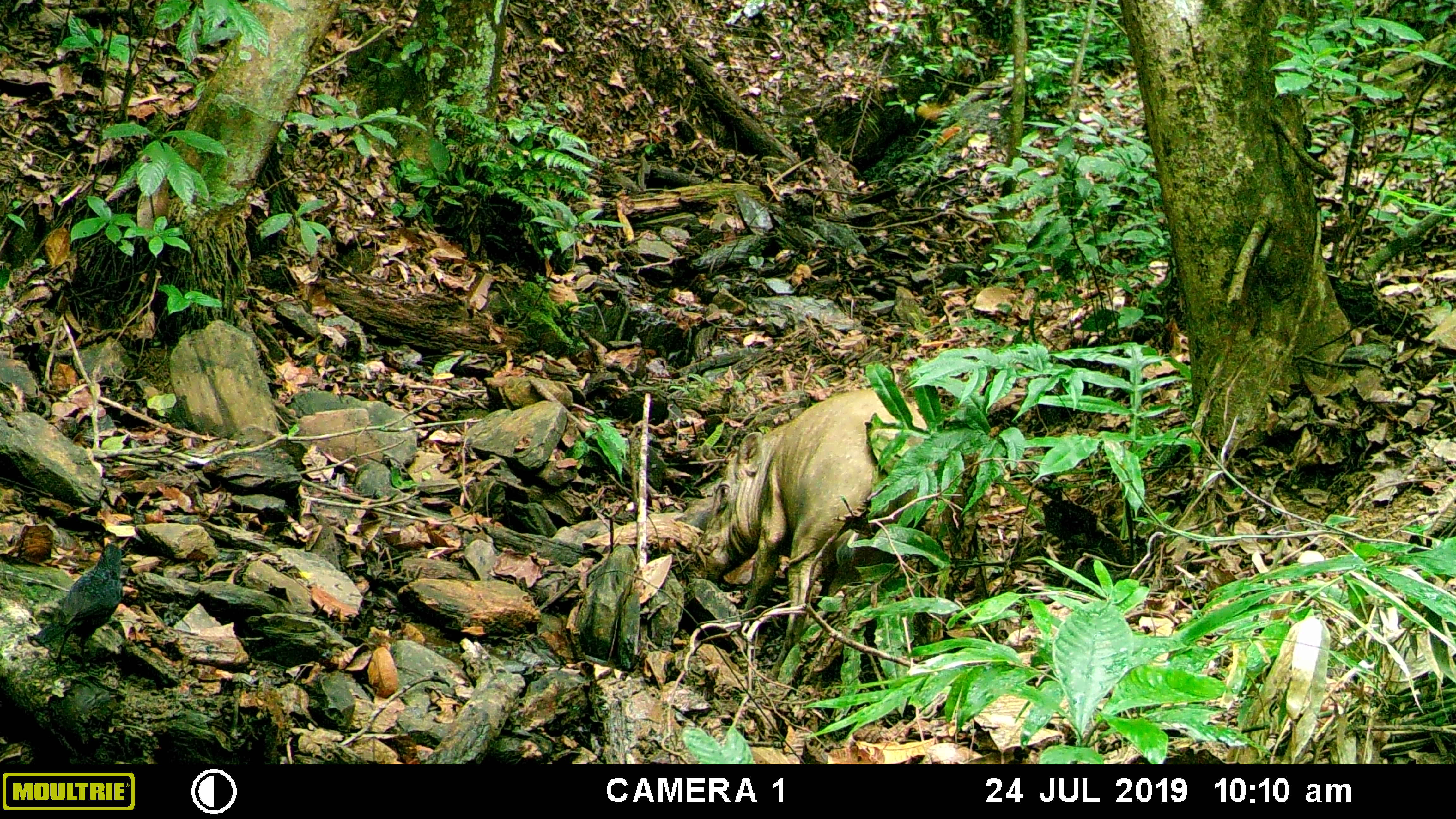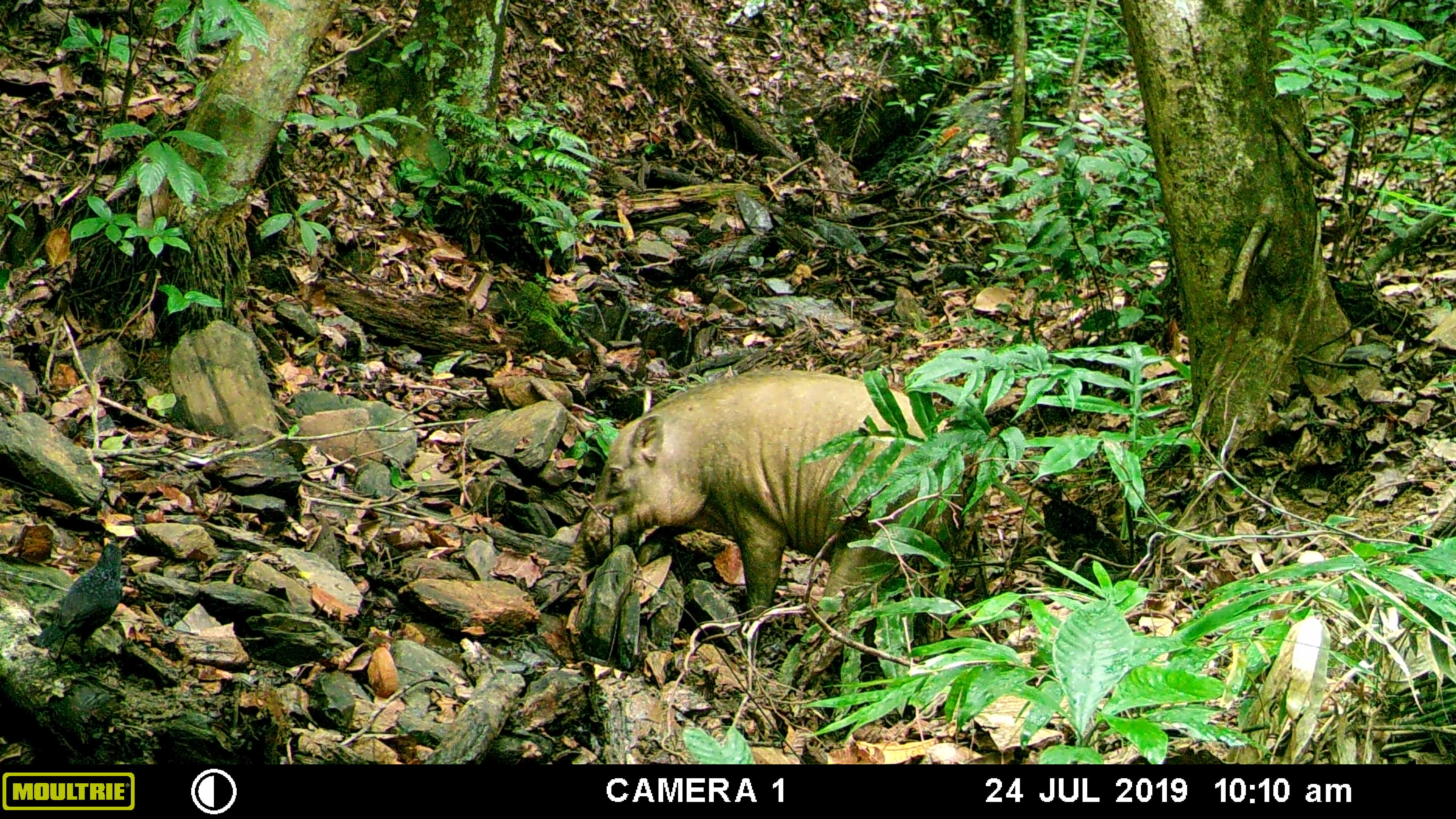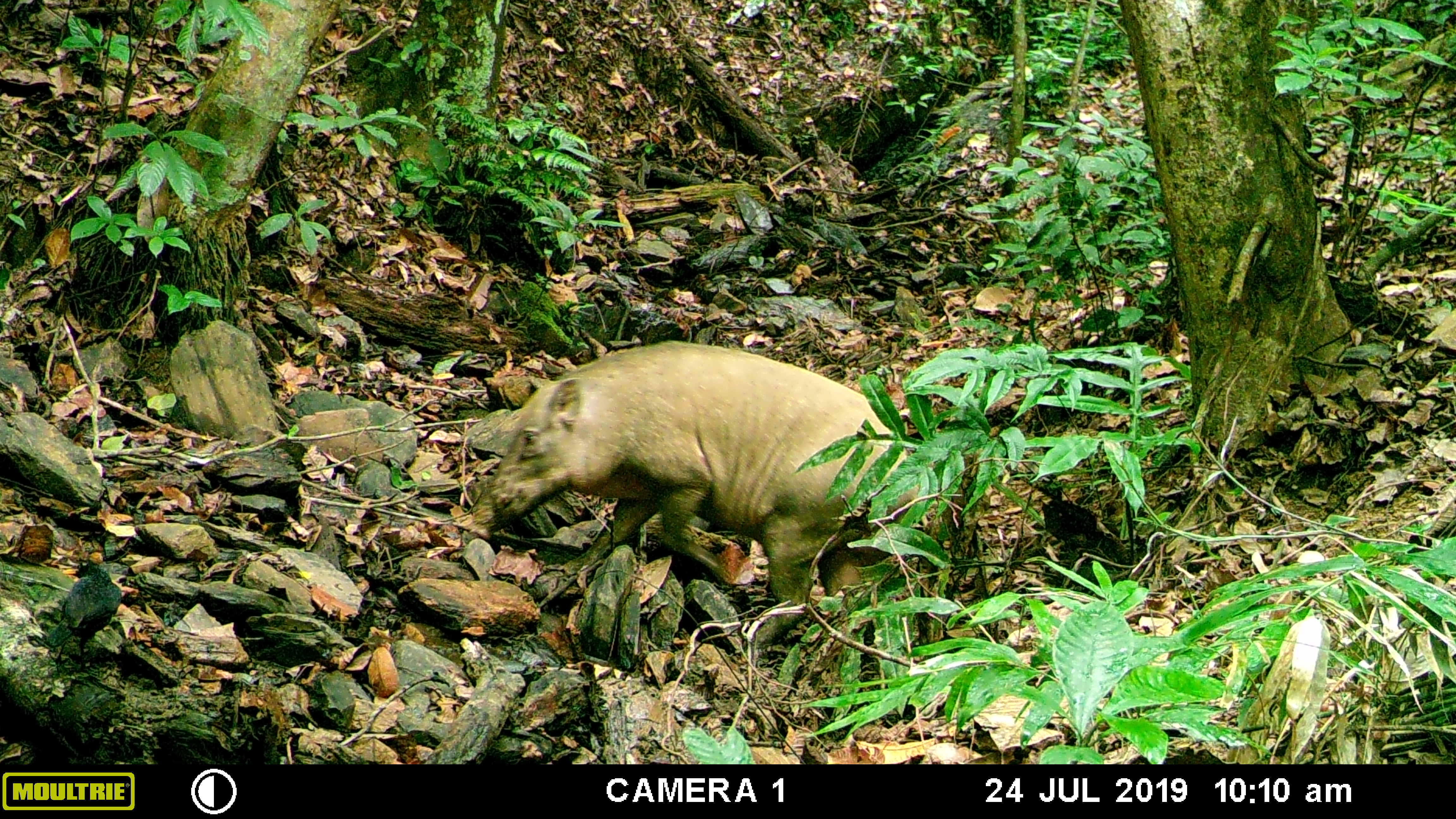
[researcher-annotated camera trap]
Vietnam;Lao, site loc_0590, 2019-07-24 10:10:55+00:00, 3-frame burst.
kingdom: Animalia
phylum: Chordata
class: Mammalia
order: Artiodactyla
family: Suidae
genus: Sus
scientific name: Sus scrofa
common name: eurasian wild pig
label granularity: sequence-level